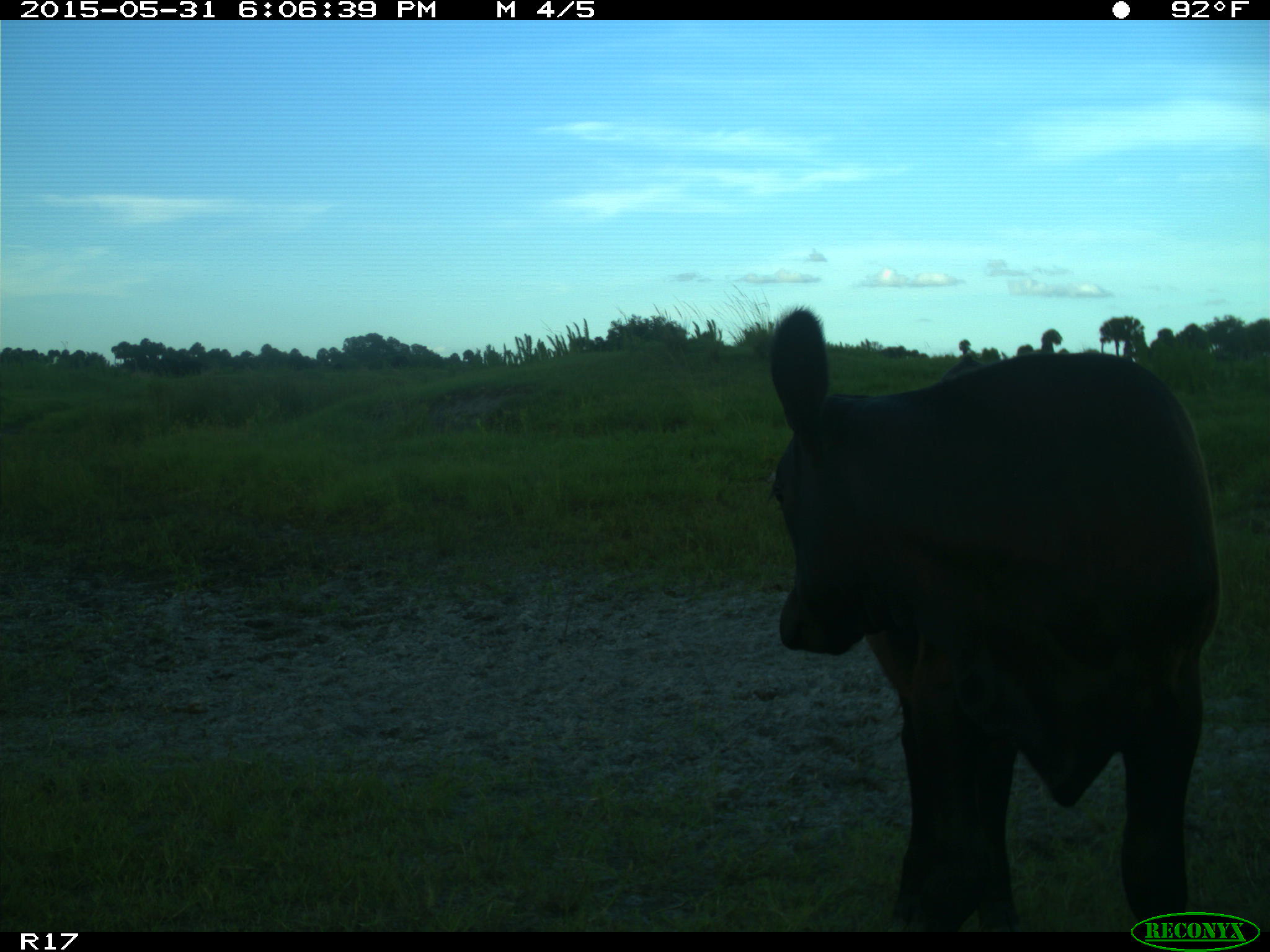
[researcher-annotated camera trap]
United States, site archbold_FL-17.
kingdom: Animalia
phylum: Chordata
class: Mammalia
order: Artiodactyla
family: Bovidae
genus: Bos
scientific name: Bos taurus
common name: domestic cow